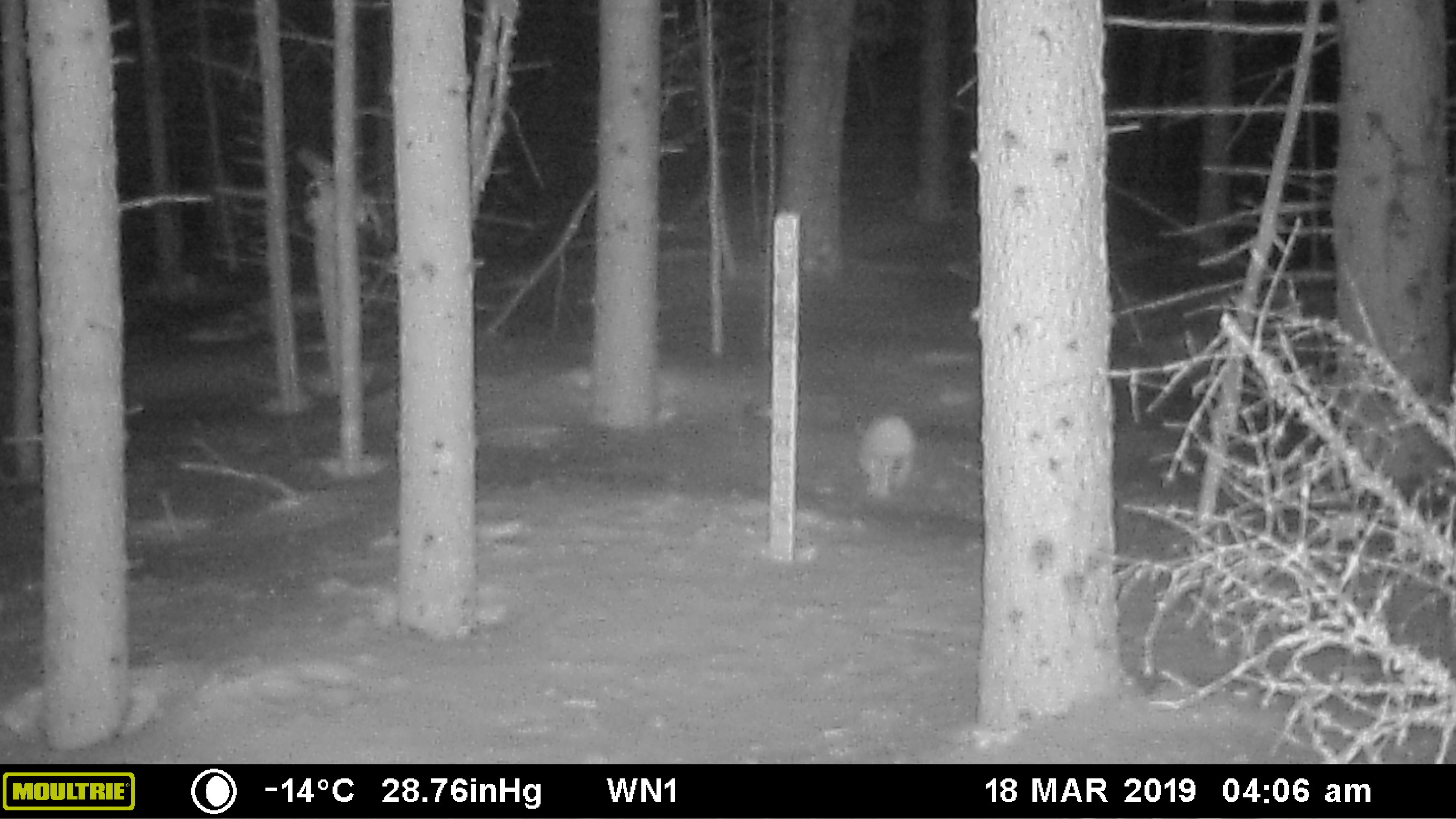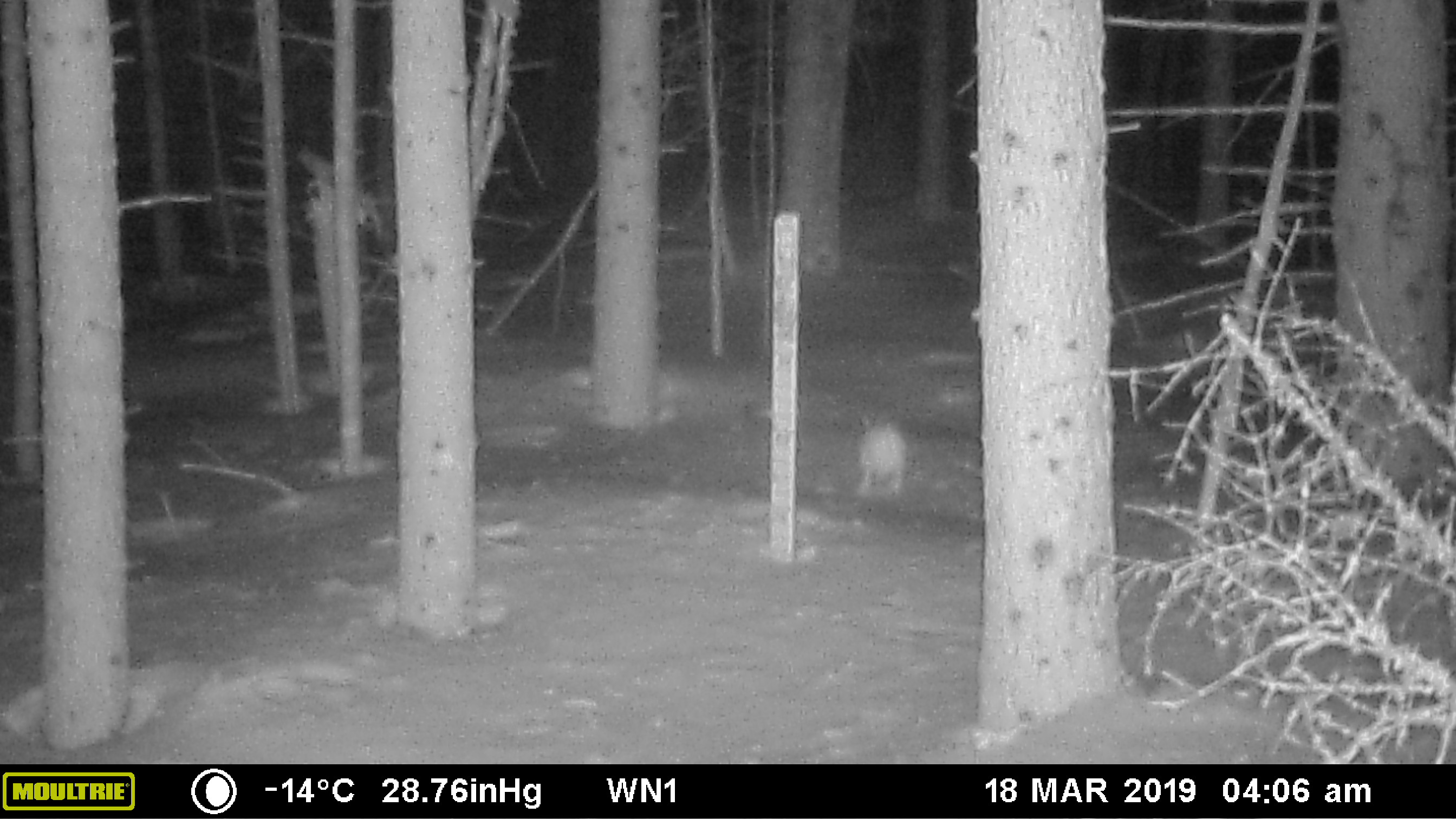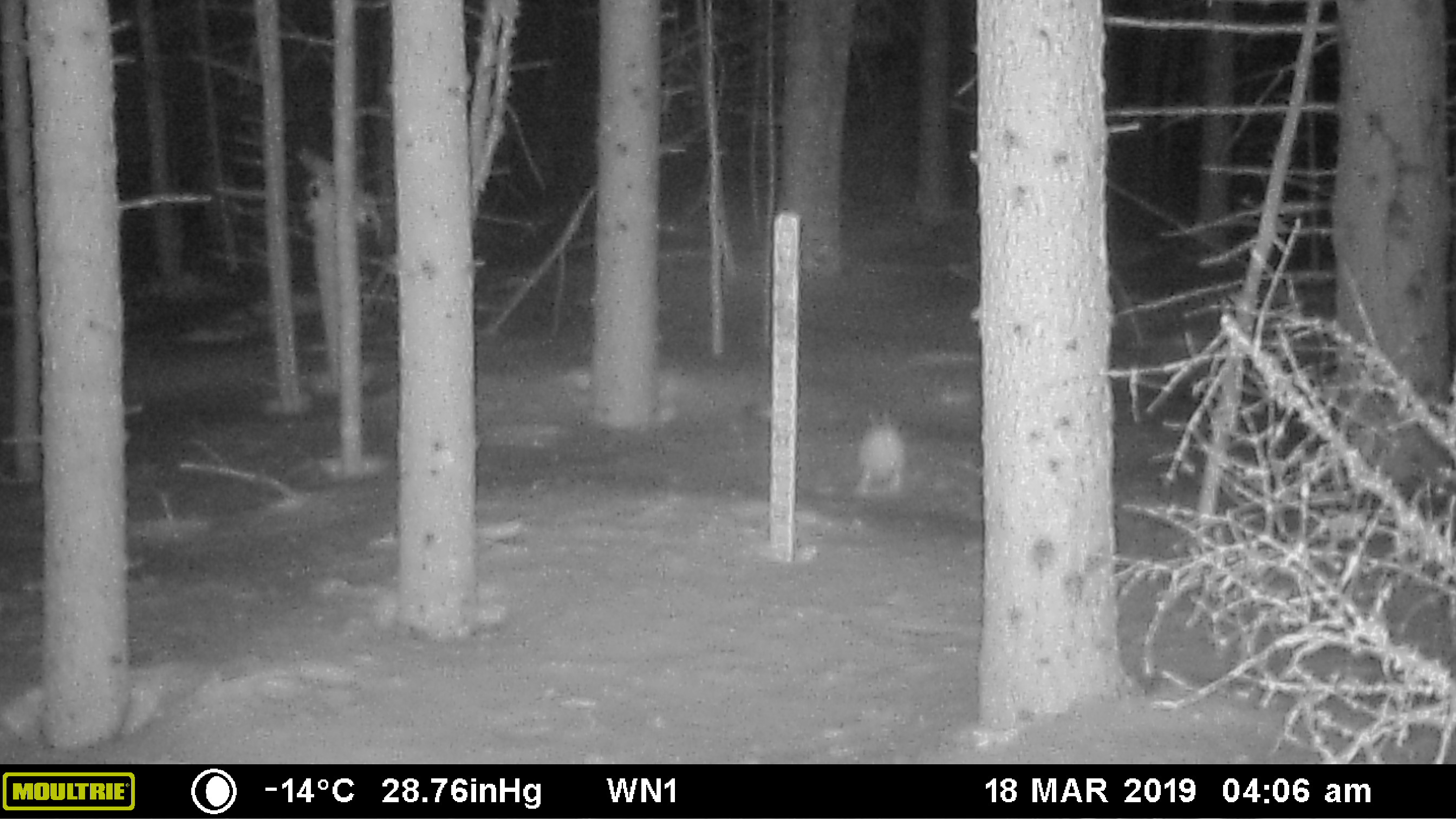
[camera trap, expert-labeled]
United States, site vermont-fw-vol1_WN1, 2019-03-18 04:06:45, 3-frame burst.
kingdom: Animalia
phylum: Chordata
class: Mammalia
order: Lagomorpha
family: Leporidae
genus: Lepus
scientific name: Lepus americanus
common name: snowshoe hare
Snowshoe hare (Lepus americanus).